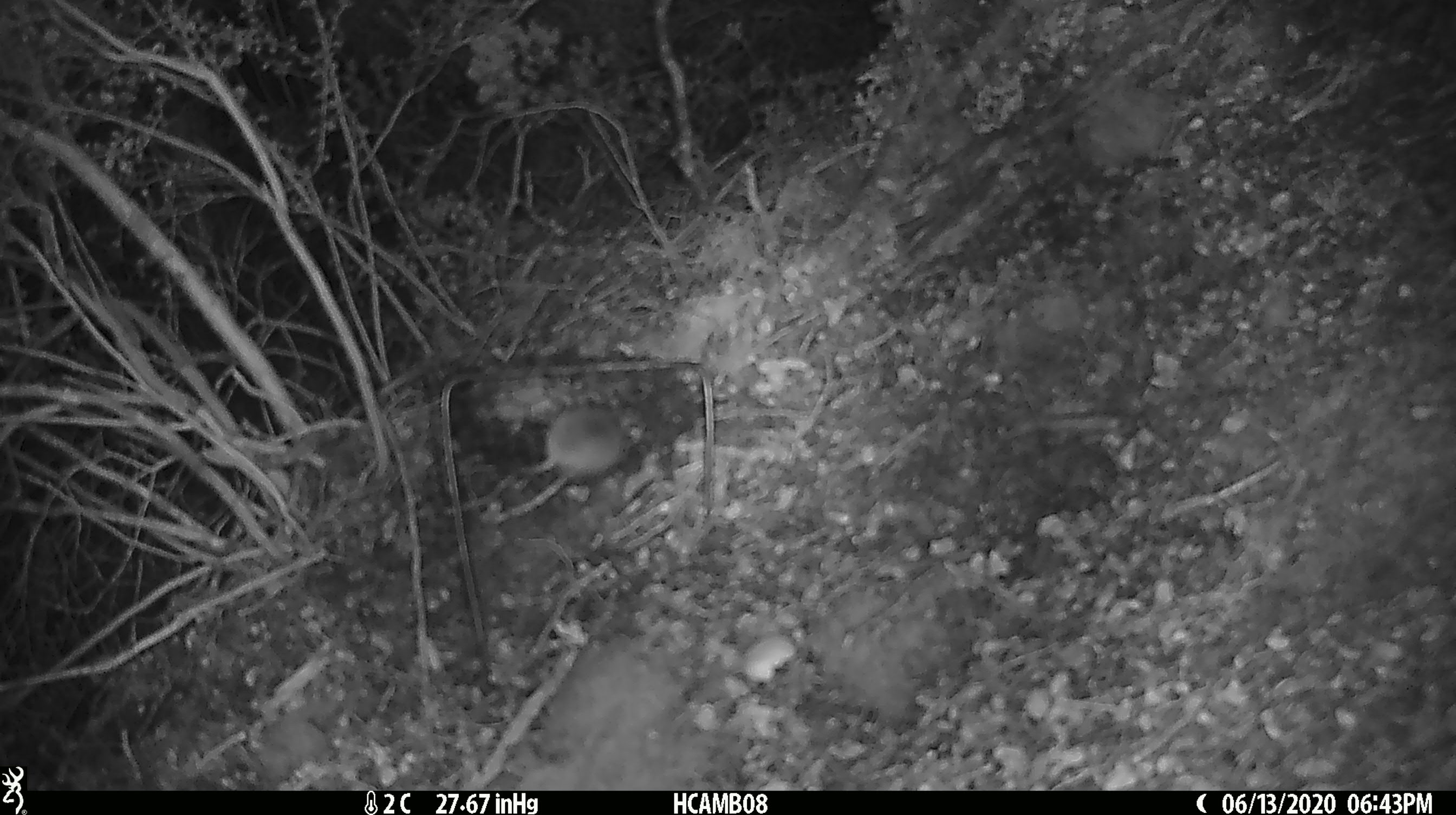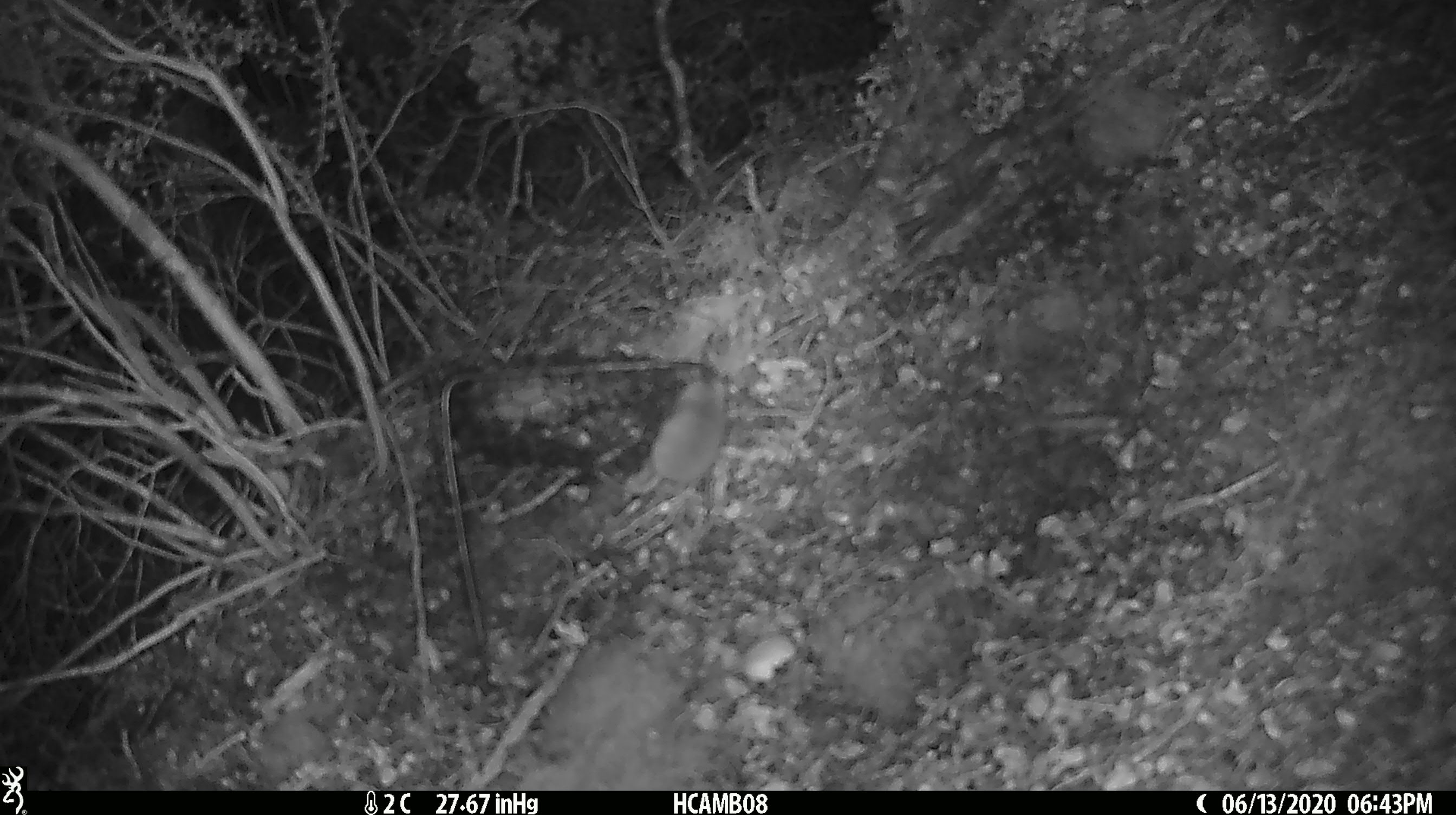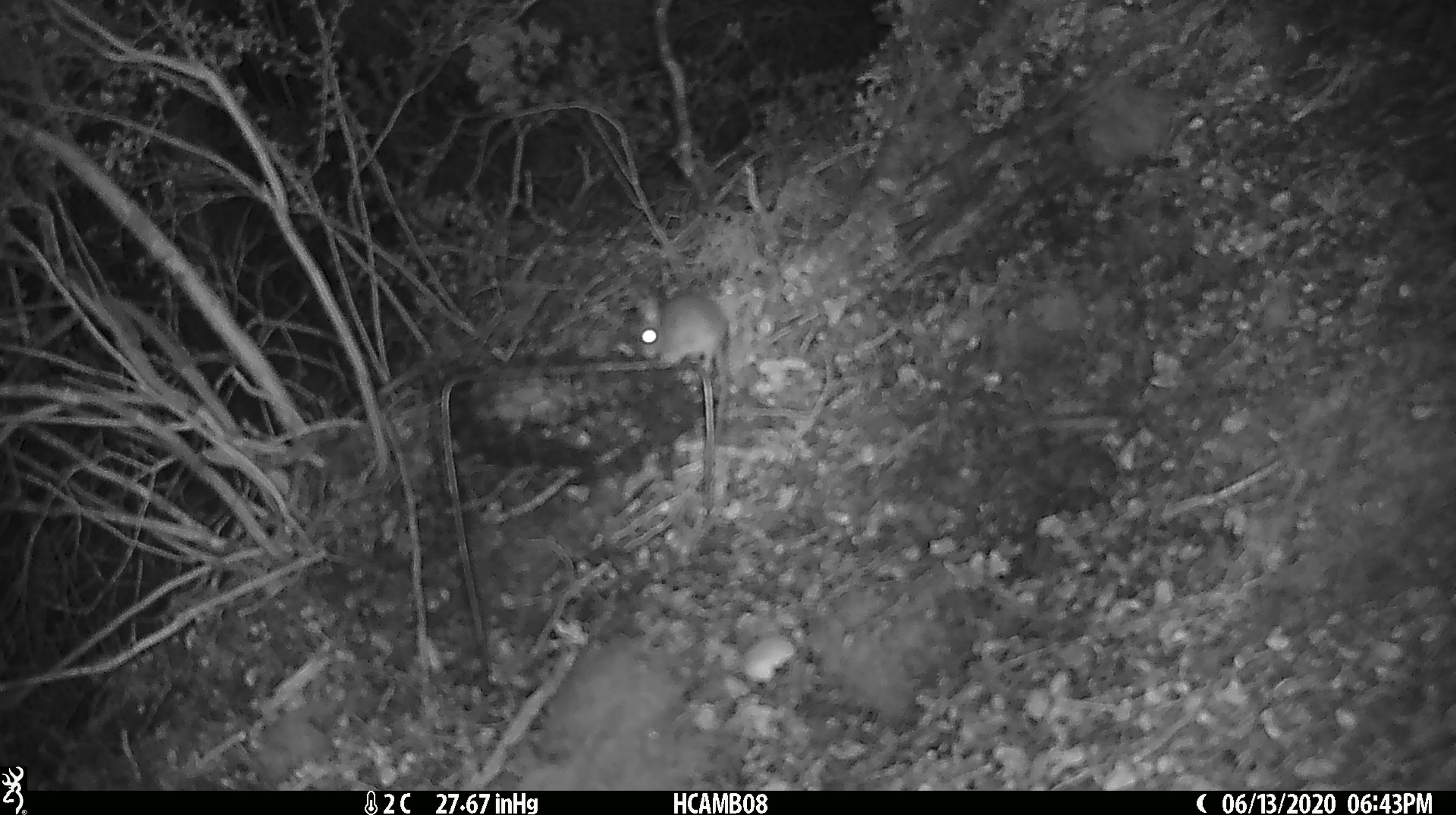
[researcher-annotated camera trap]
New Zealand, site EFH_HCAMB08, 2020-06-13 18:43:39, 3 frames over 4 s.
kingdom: Animalia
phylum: Chordata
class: Mammalia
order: Rodentia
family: Muridae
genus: Mus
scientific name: Mus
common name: mouse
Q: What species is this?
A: Mouse (Mus).